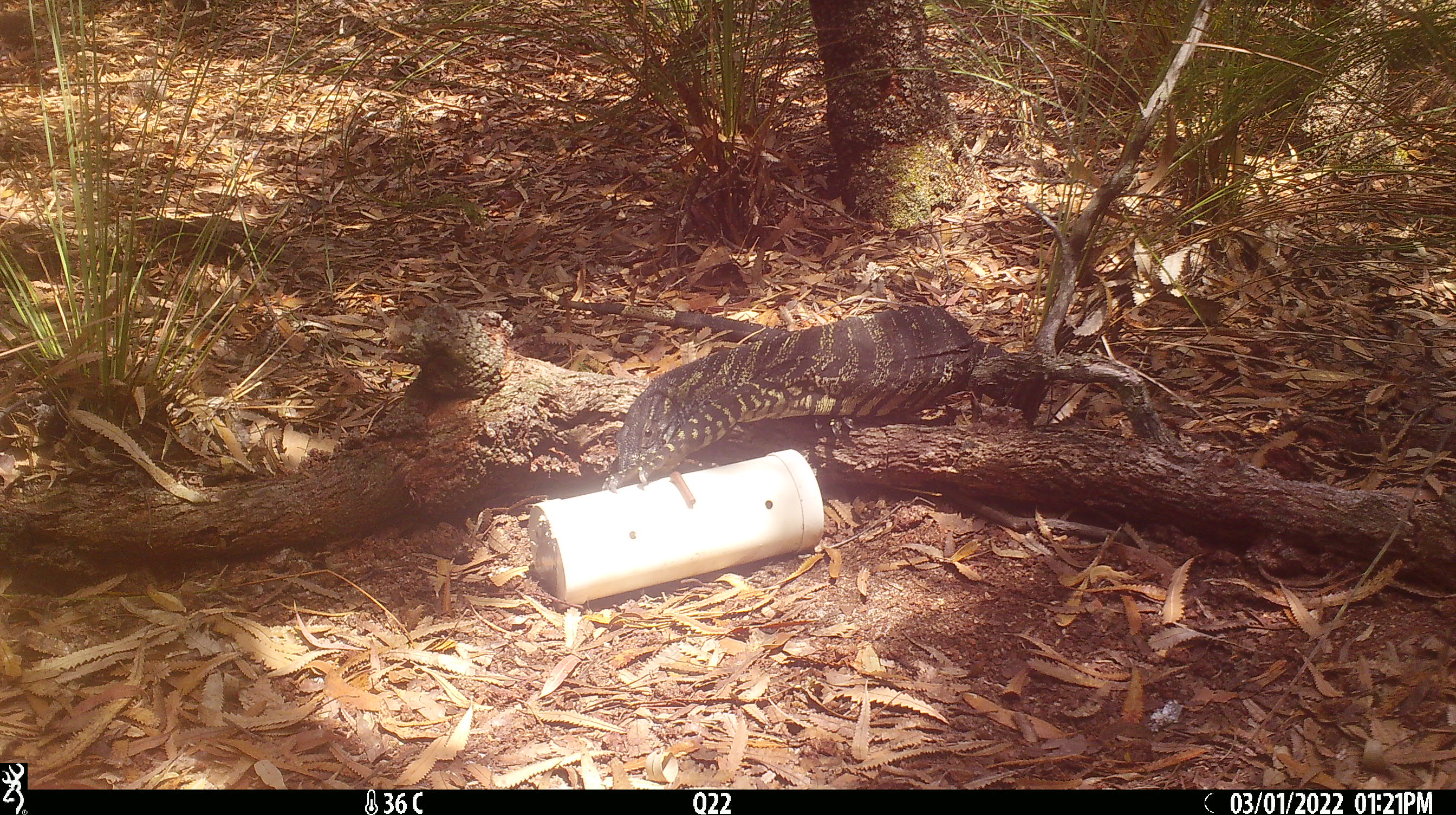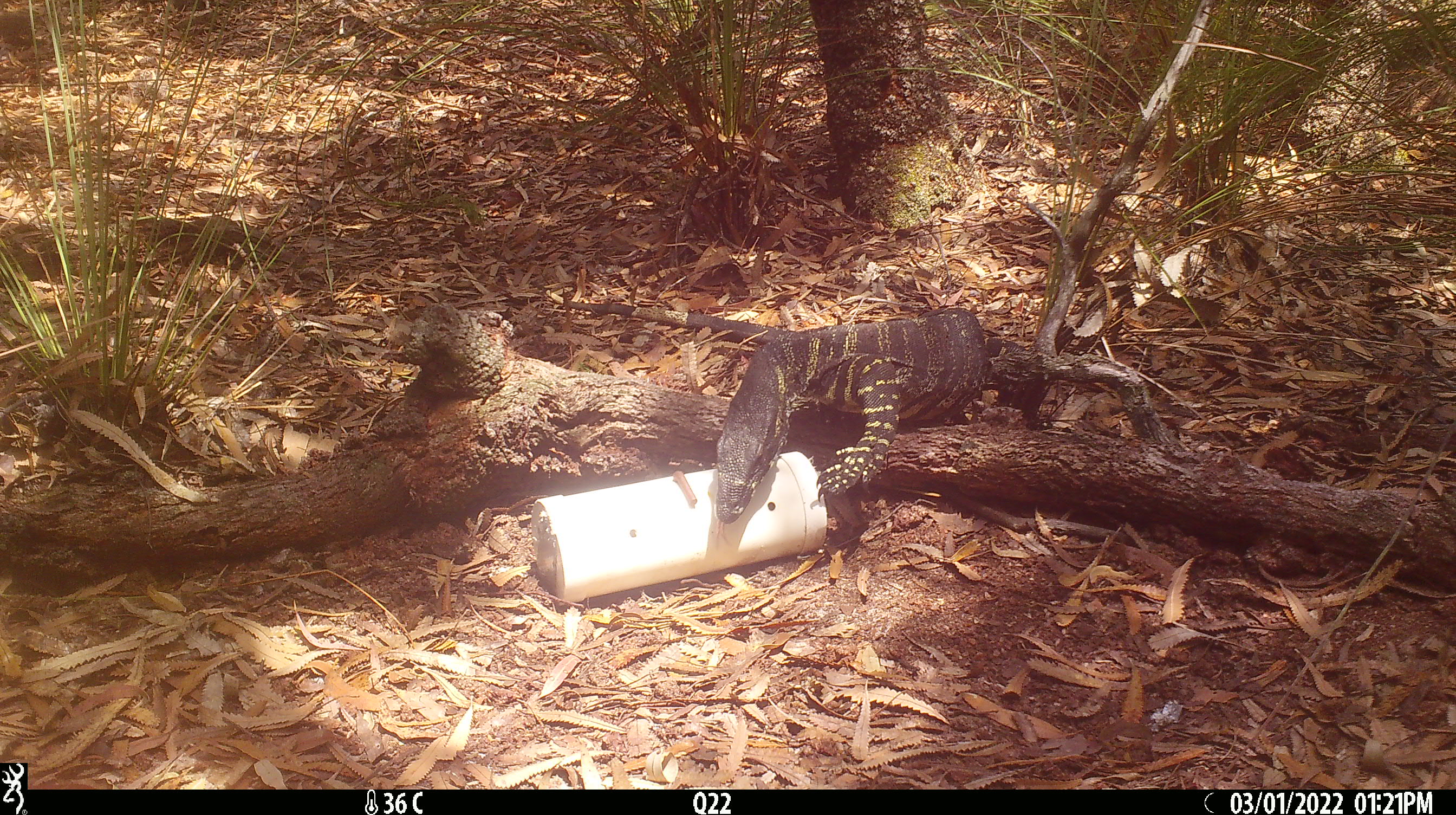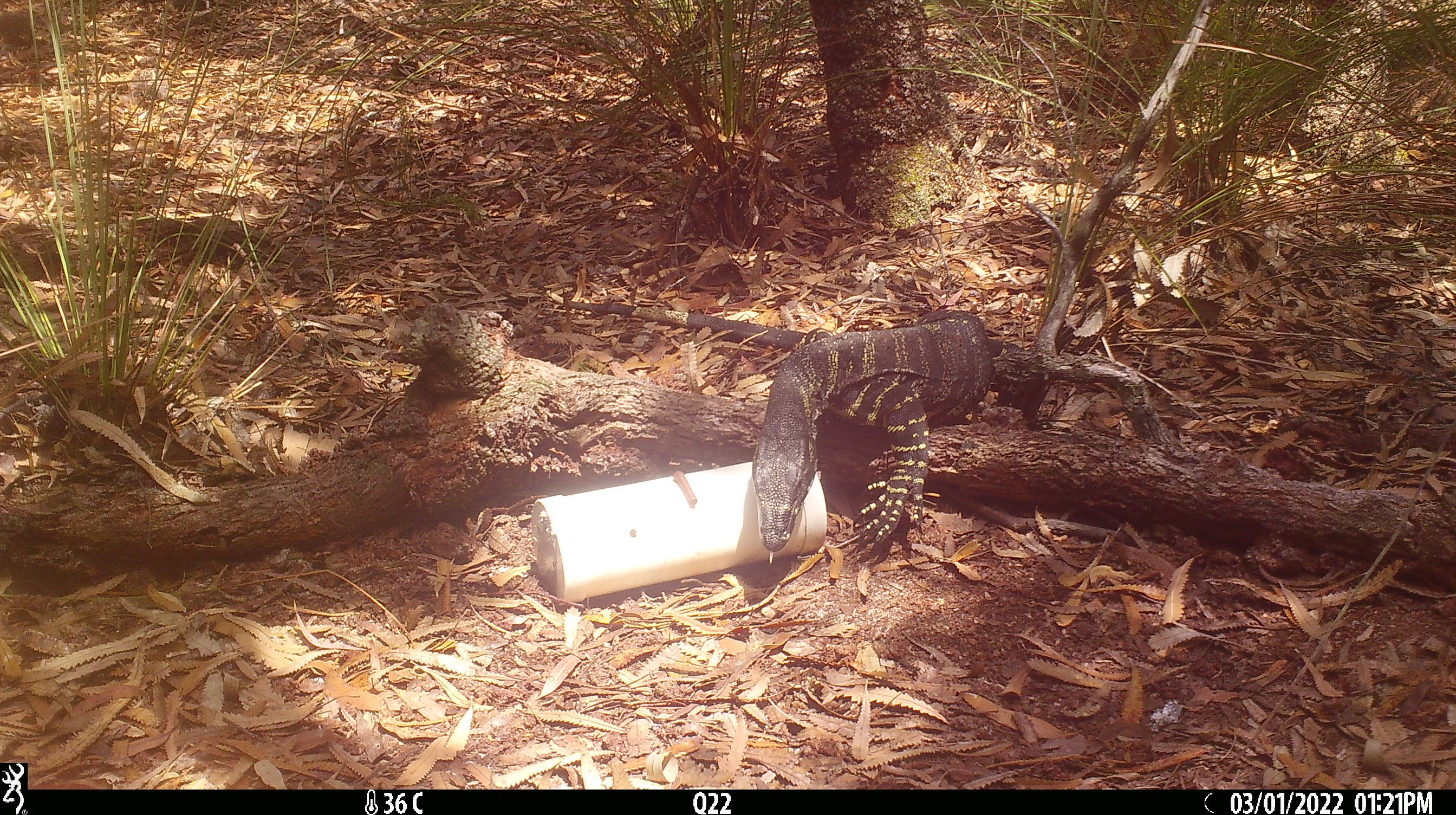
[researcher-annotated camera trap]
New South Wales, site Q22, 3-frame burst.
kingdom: Animalia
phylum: Chordata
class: Reptilia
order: Squamata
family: Varanidae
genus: Varanus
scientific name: Varanus varius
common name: lace monitor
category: goanna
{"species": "goanna (lace monitor) (Varanus varius)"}